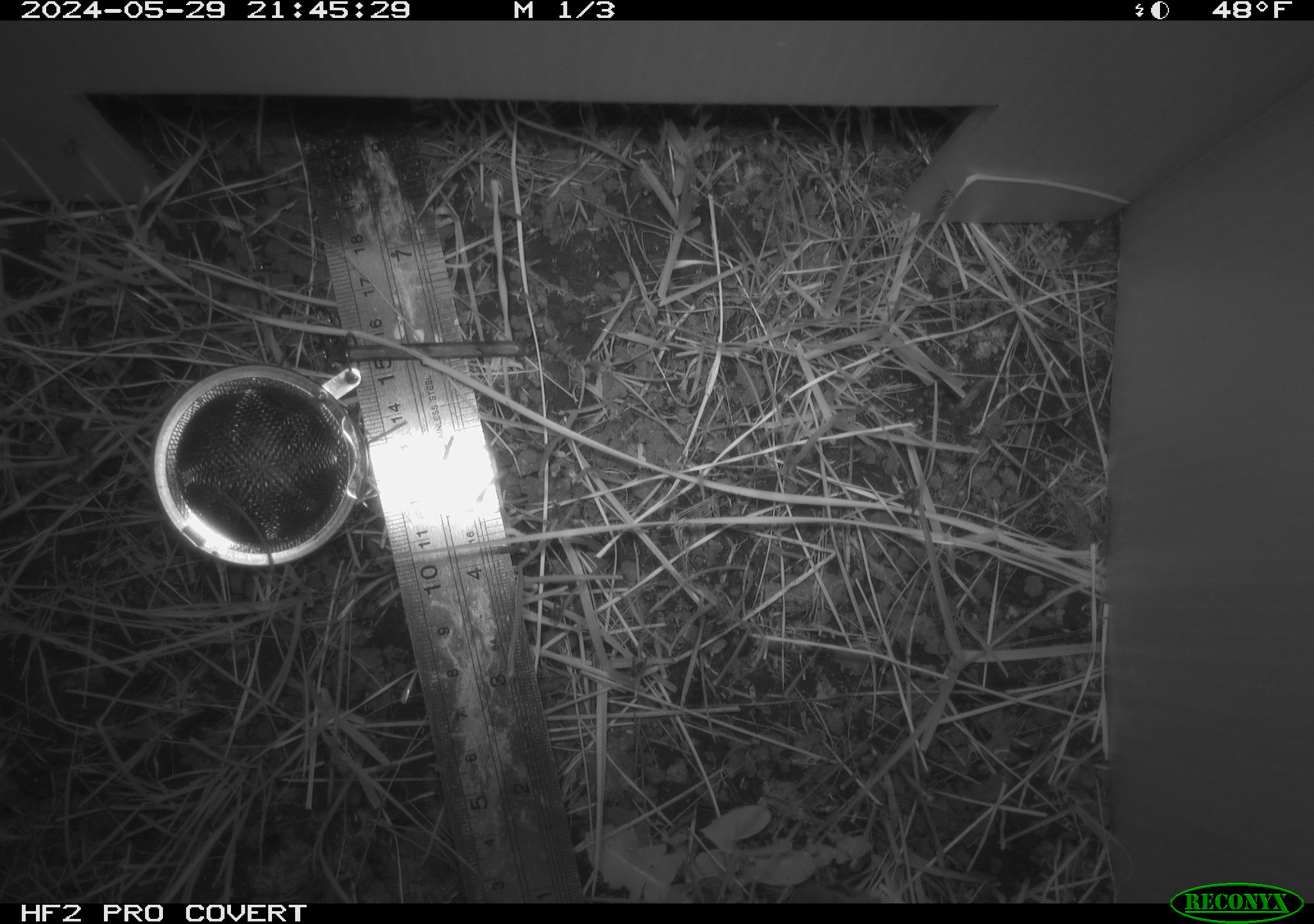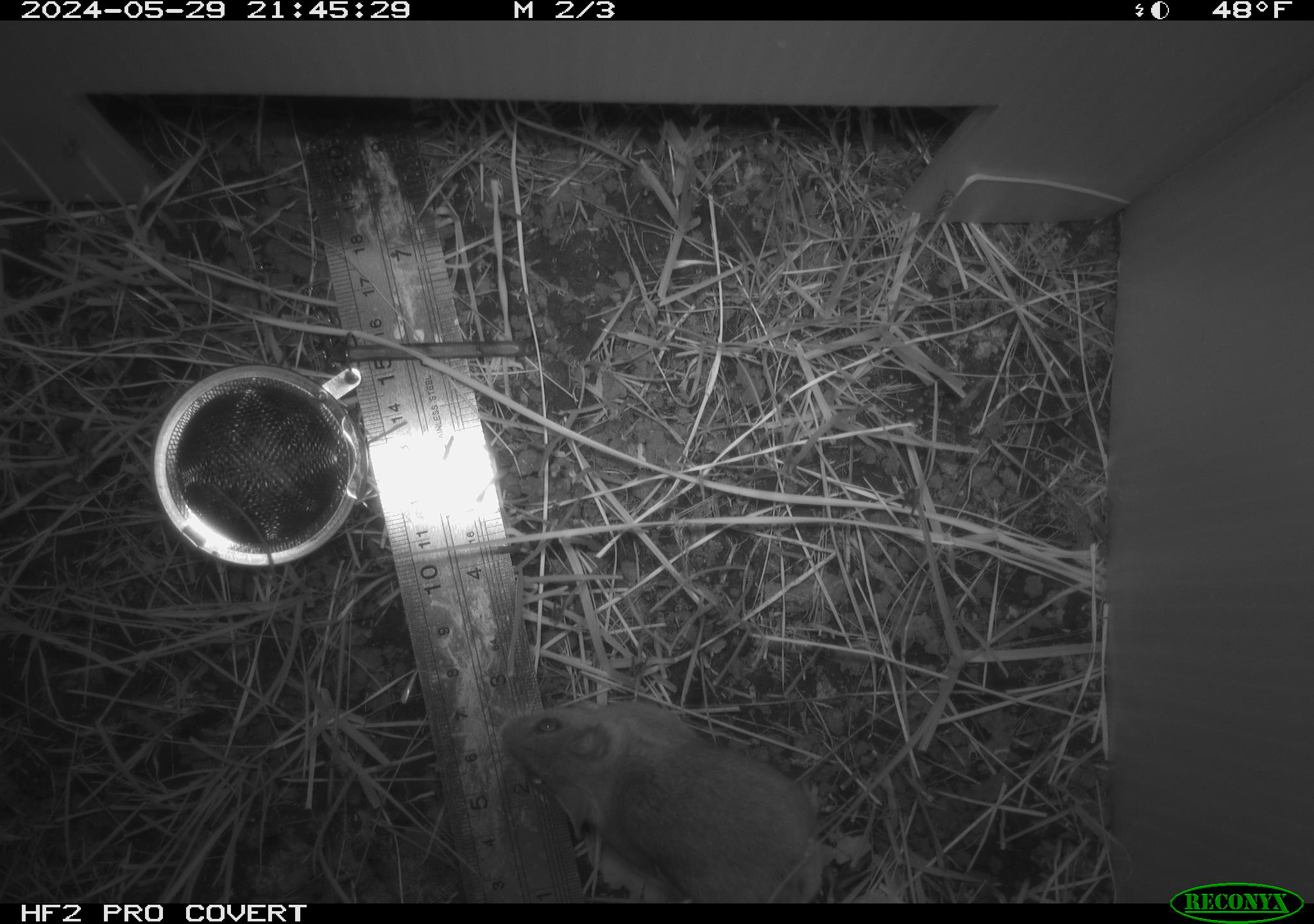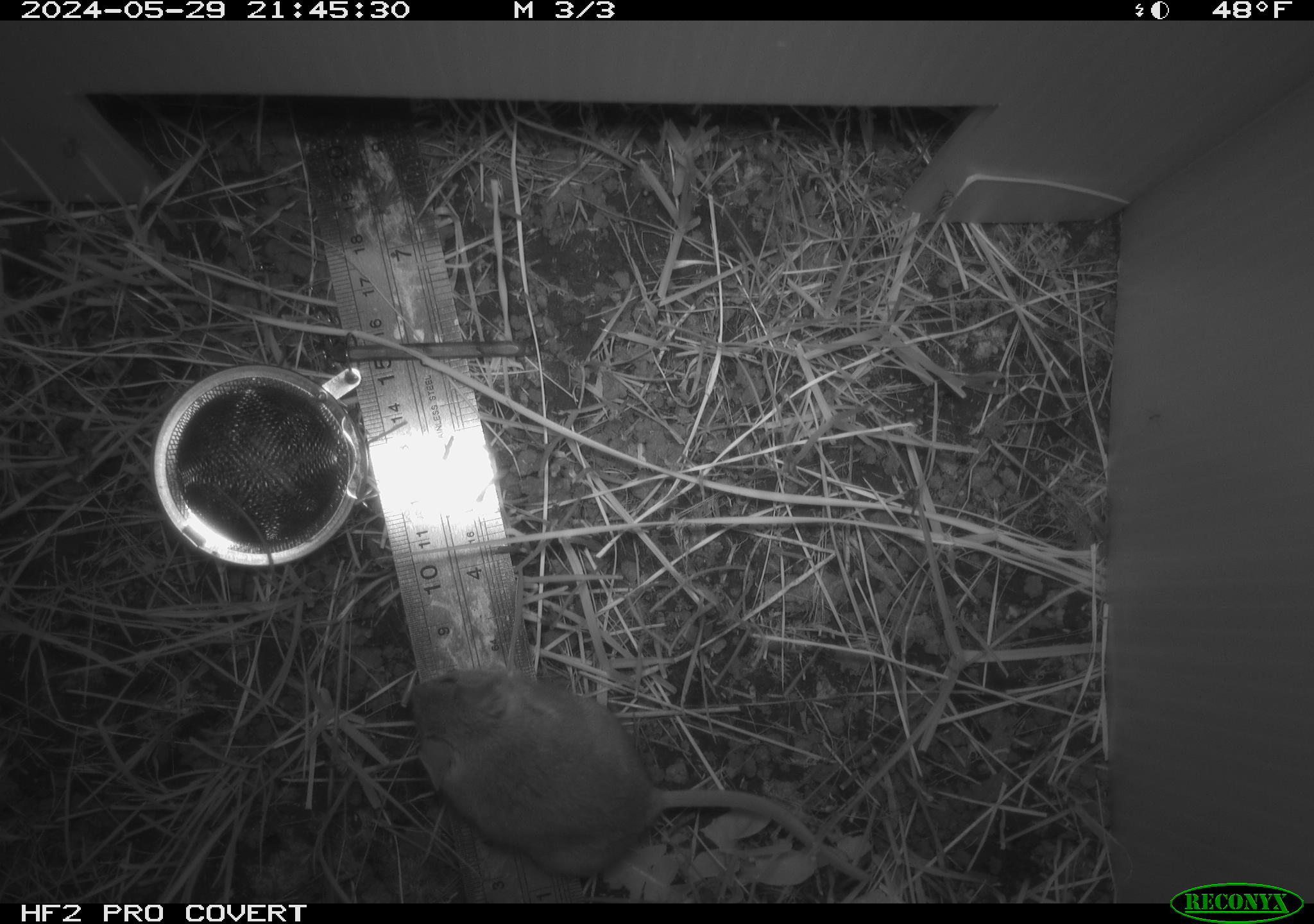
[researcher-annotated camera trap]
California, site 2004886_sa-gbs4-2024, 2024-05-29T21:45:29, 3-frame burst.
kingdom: Animalia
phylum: Chordata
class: Mammalia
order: Rodentia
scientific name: Rodentia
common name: mouse species